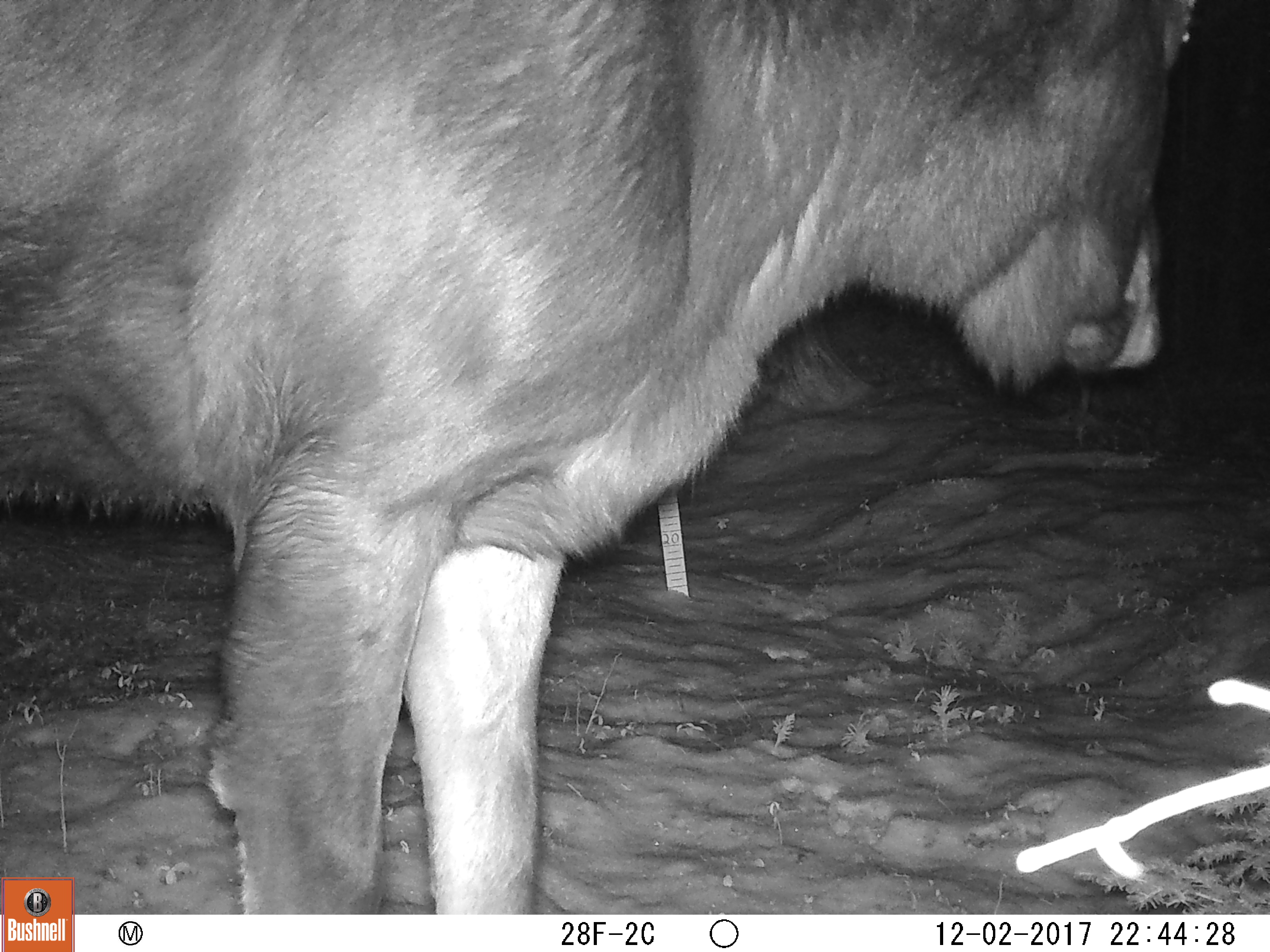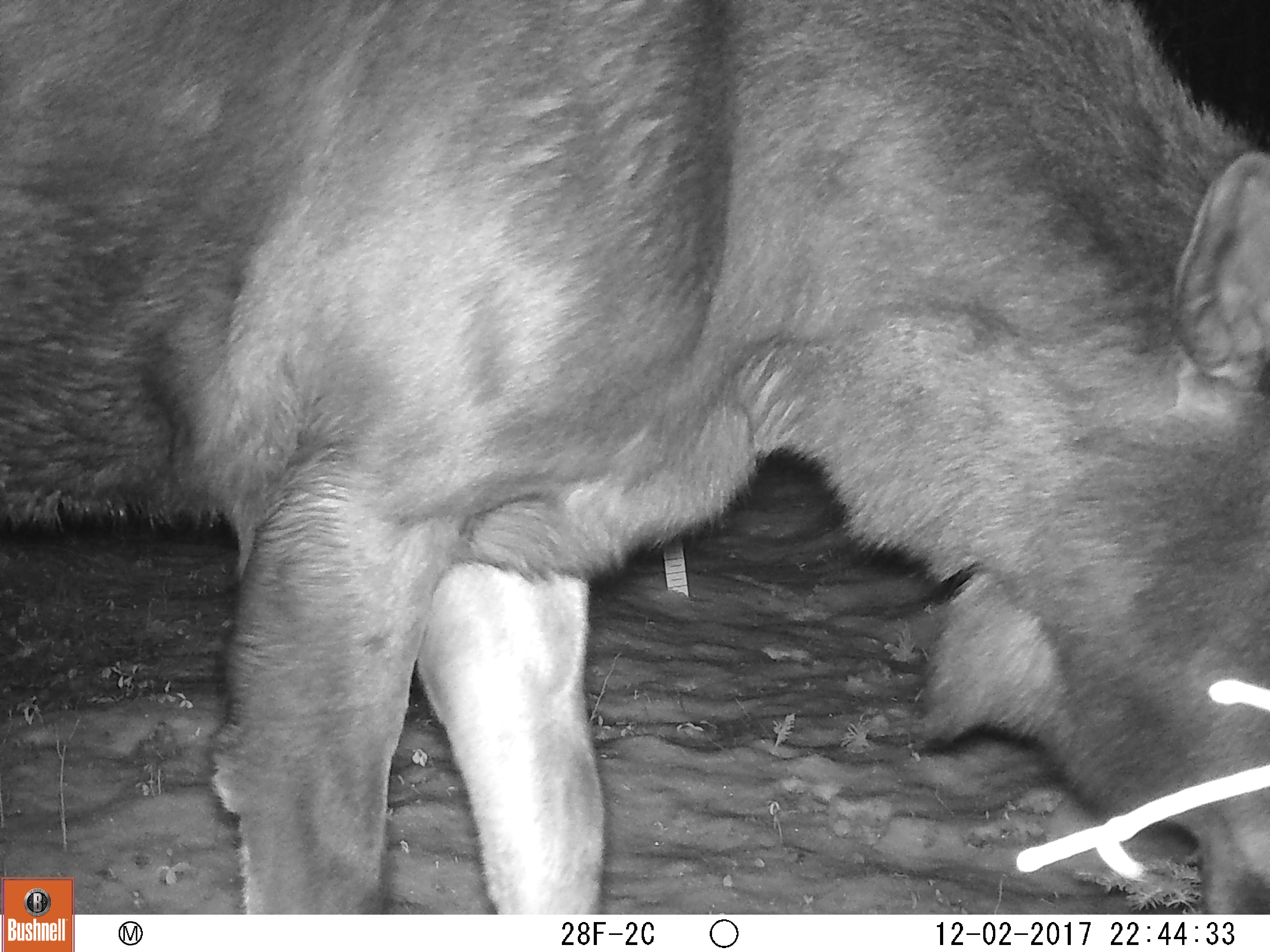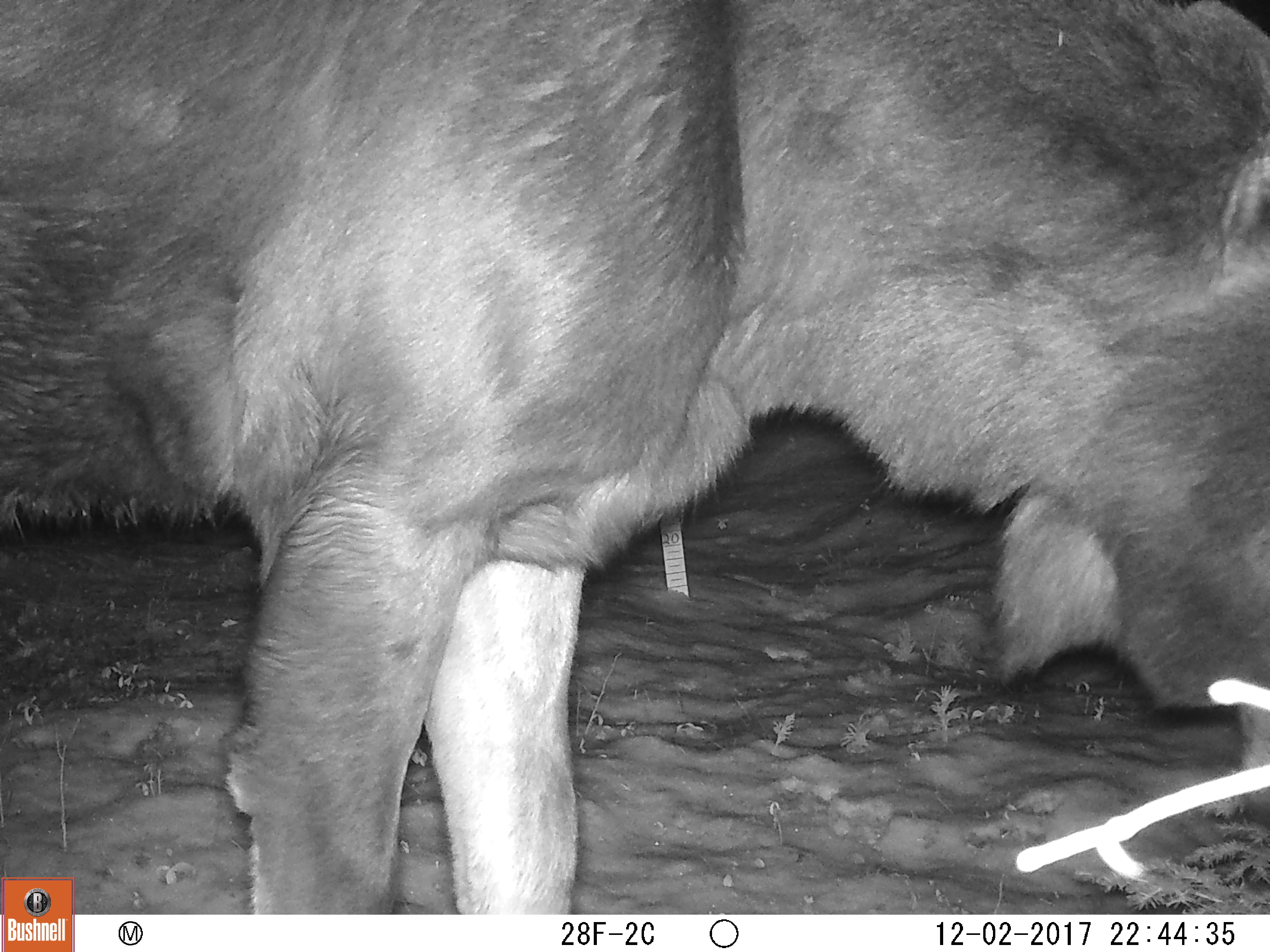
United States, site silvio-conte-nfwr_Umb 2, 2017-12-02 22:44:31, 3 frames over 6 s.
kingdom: Animalia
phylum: Chordata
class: Mammalia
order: Artiodactyla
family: Cervidae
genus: Alces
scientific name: Alces alces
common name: moose